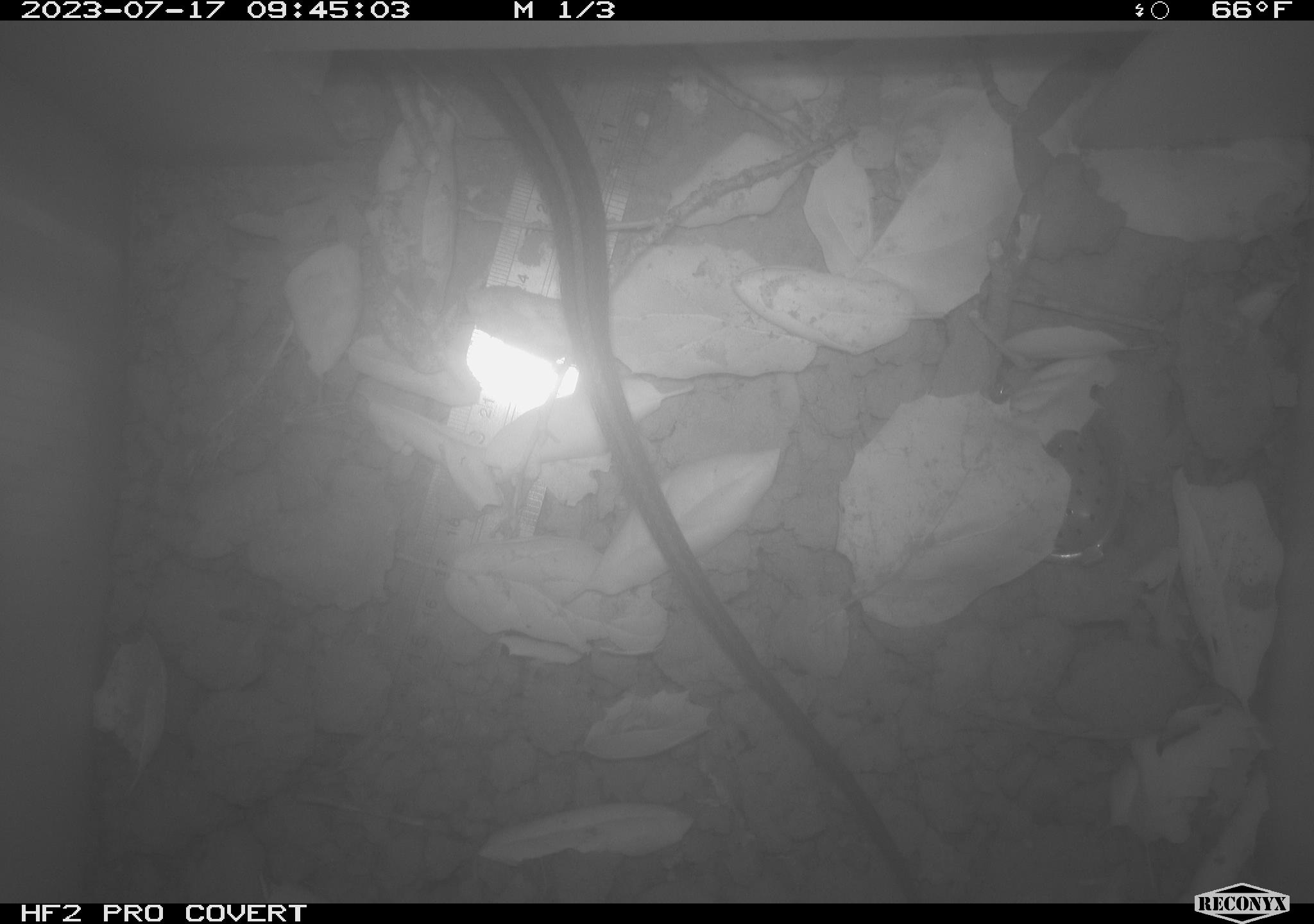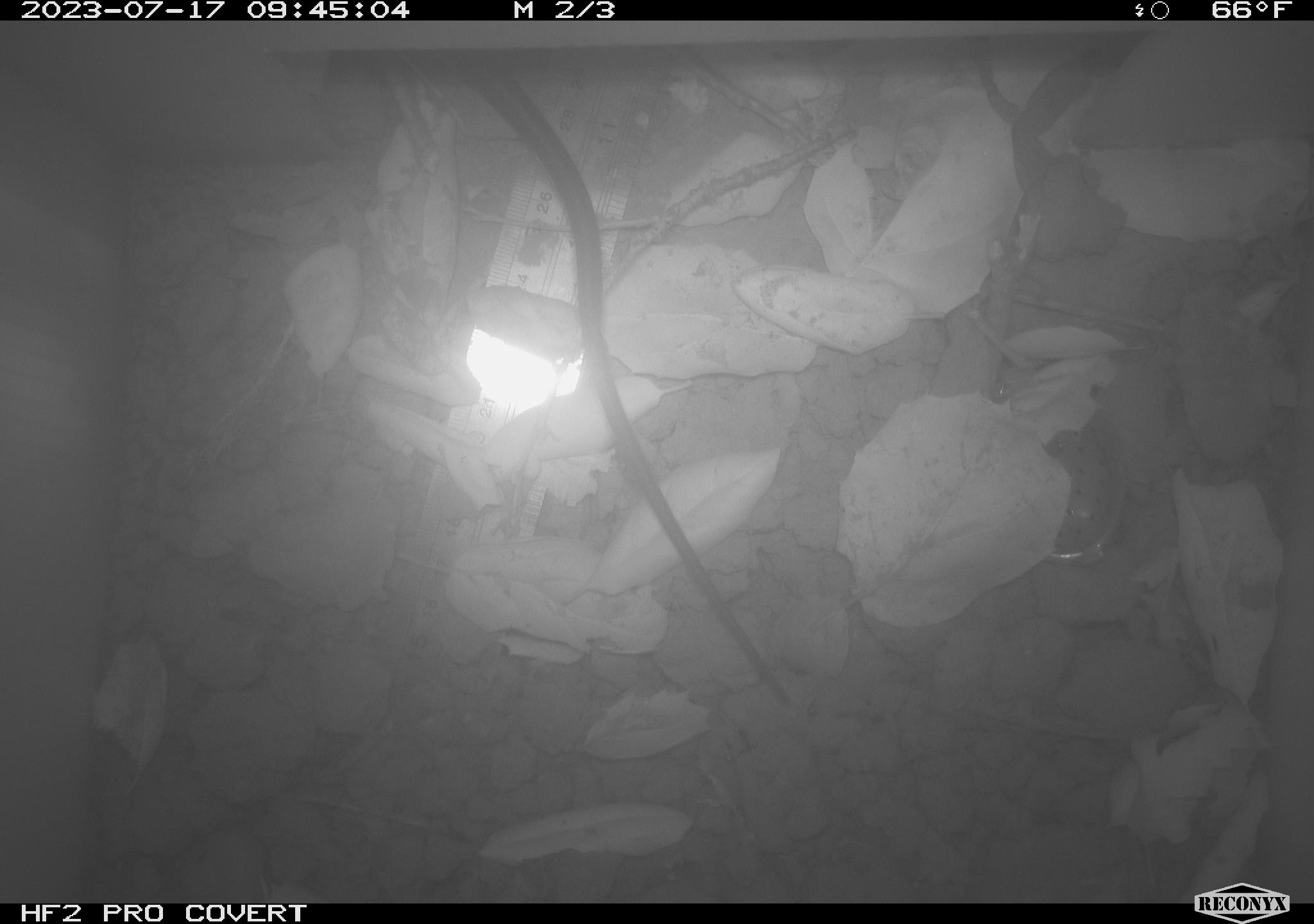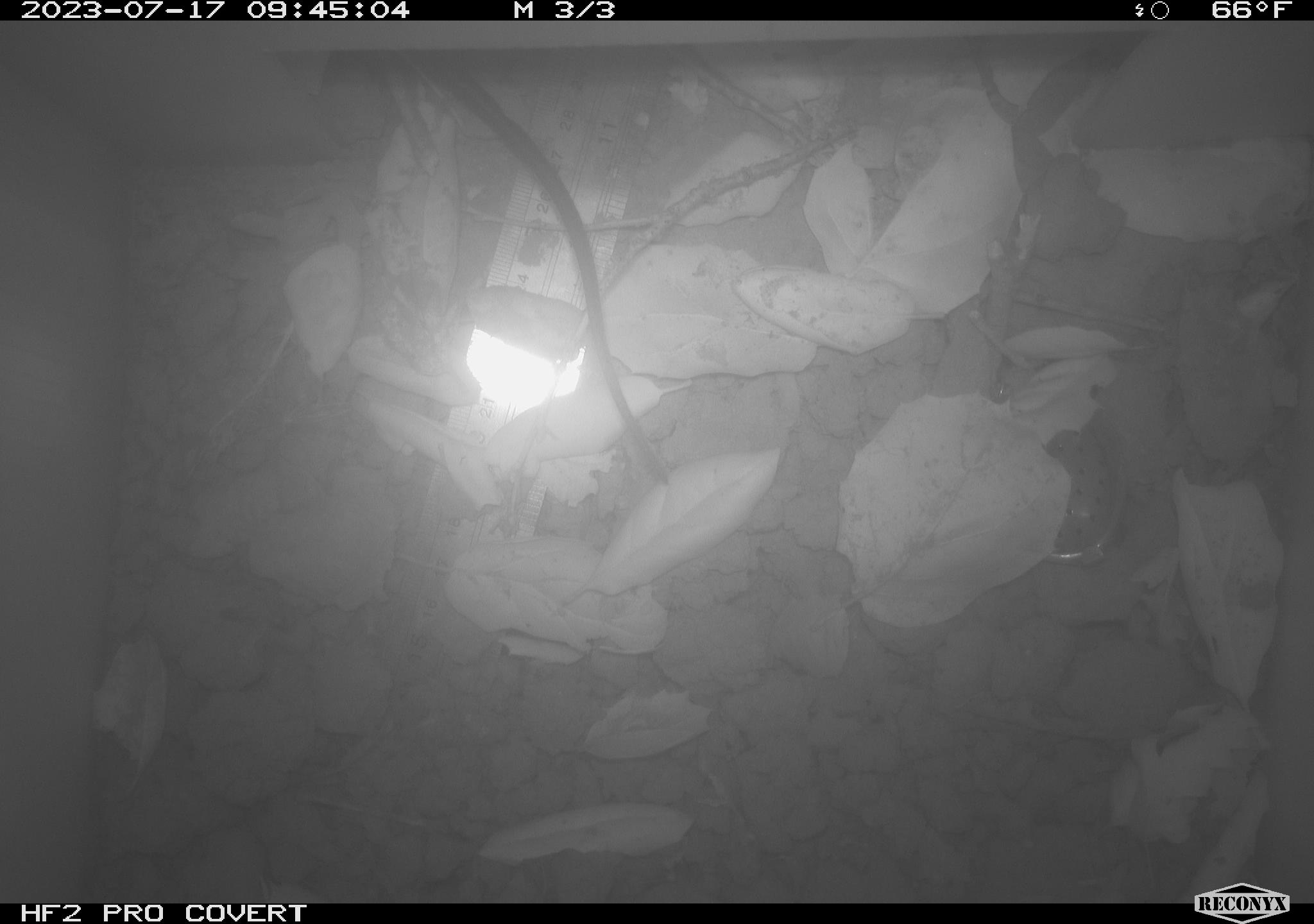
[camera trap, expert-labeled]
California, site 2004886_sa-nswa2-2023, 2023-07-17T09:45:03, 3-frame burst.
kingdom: Animalia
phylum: Chordata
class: Reptilia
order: Squamata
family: Colubridae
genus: Thamnophis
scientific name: Thamnophis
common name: american gartersnakes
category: thamnophis species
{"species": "thamnophis species (american gartersnakes) (Thamnophis)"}